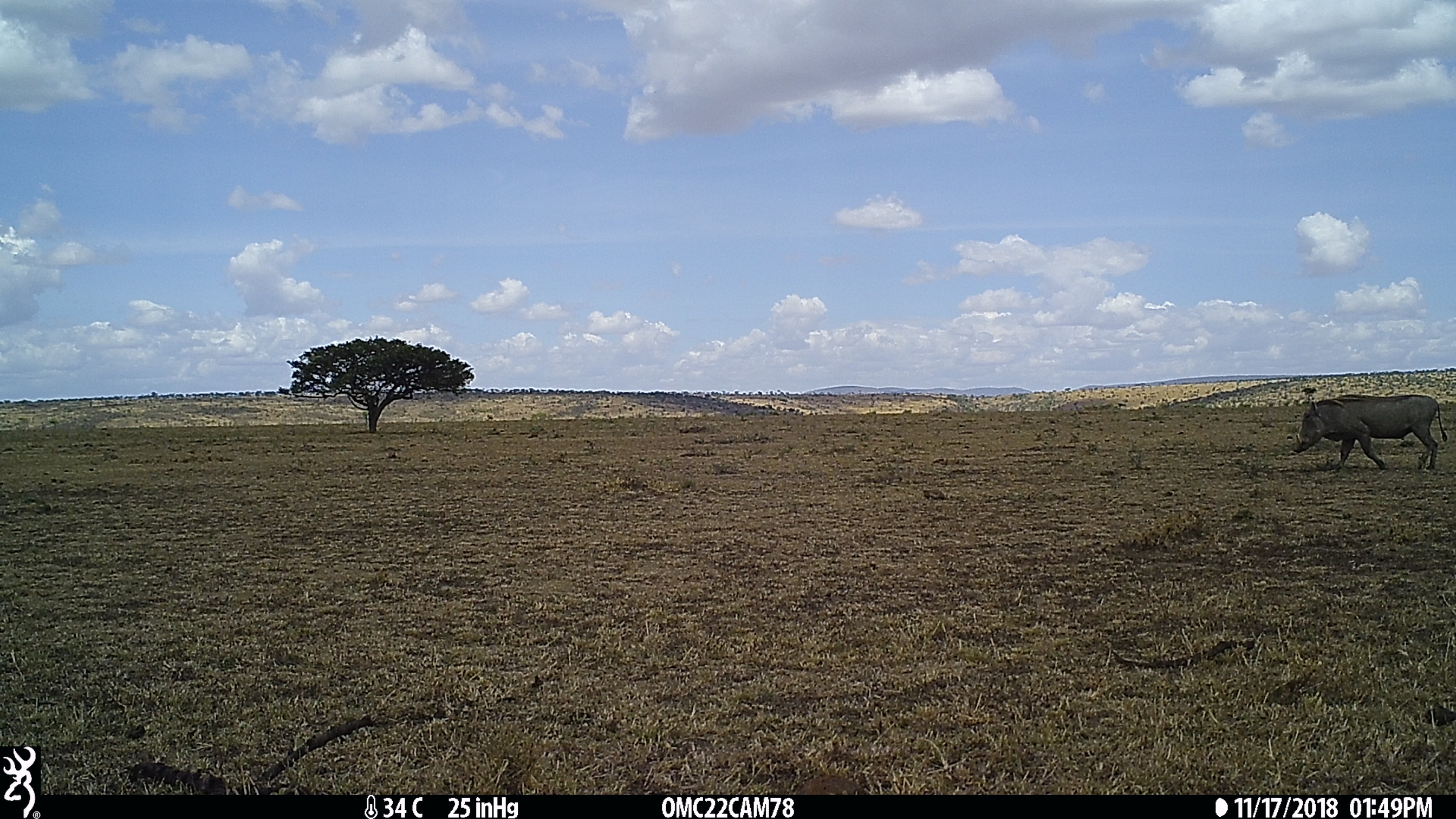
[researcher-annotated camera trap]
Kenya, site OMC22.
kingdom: Animalia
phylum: Chordata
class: Mammalia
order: Artiodactyla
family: Suidae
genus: Phacochoerus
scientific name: Phacochoerus africanus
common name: common warthog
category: warthog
Warthog (common warthog) (Phacochoerus africanus).